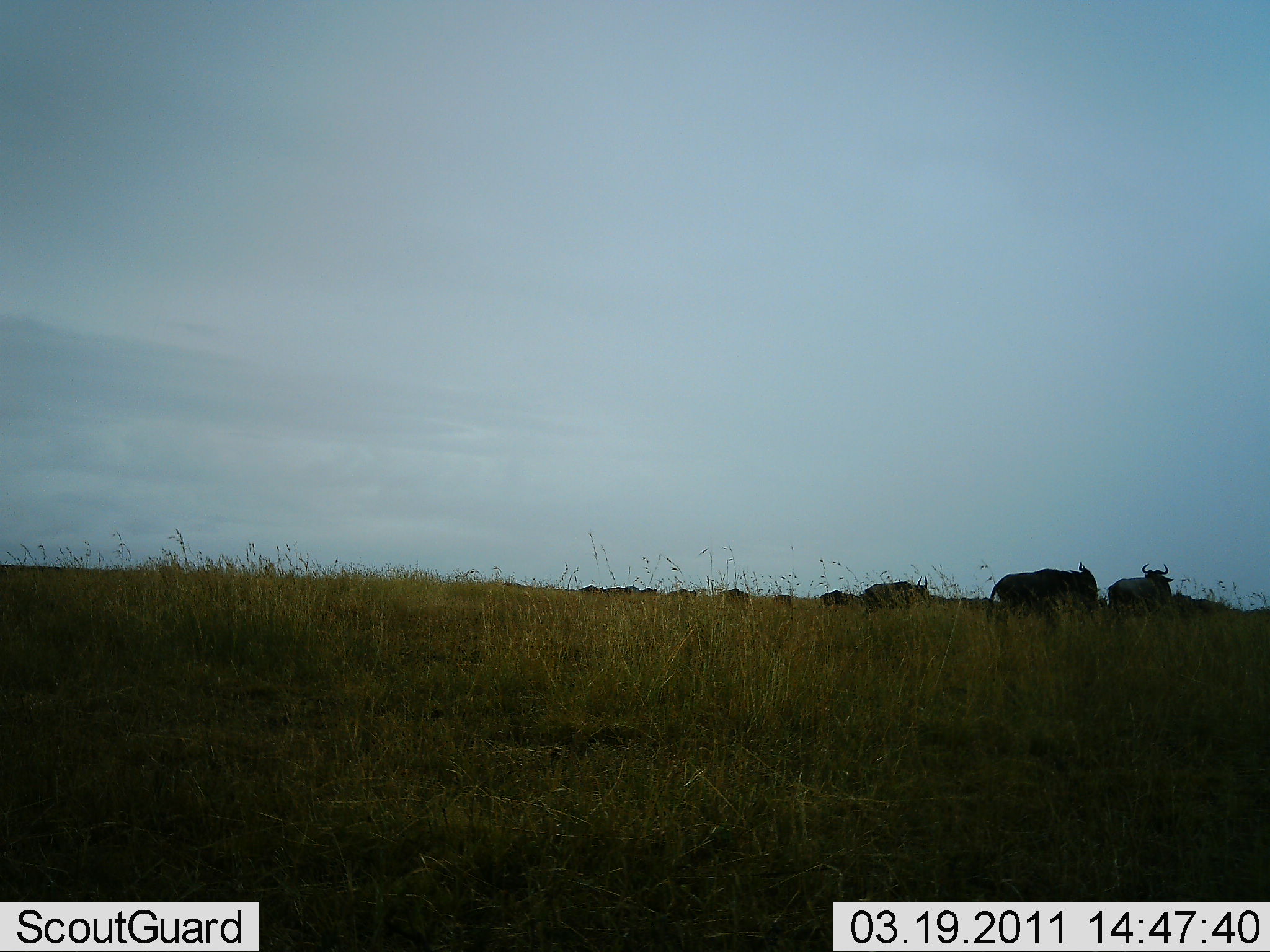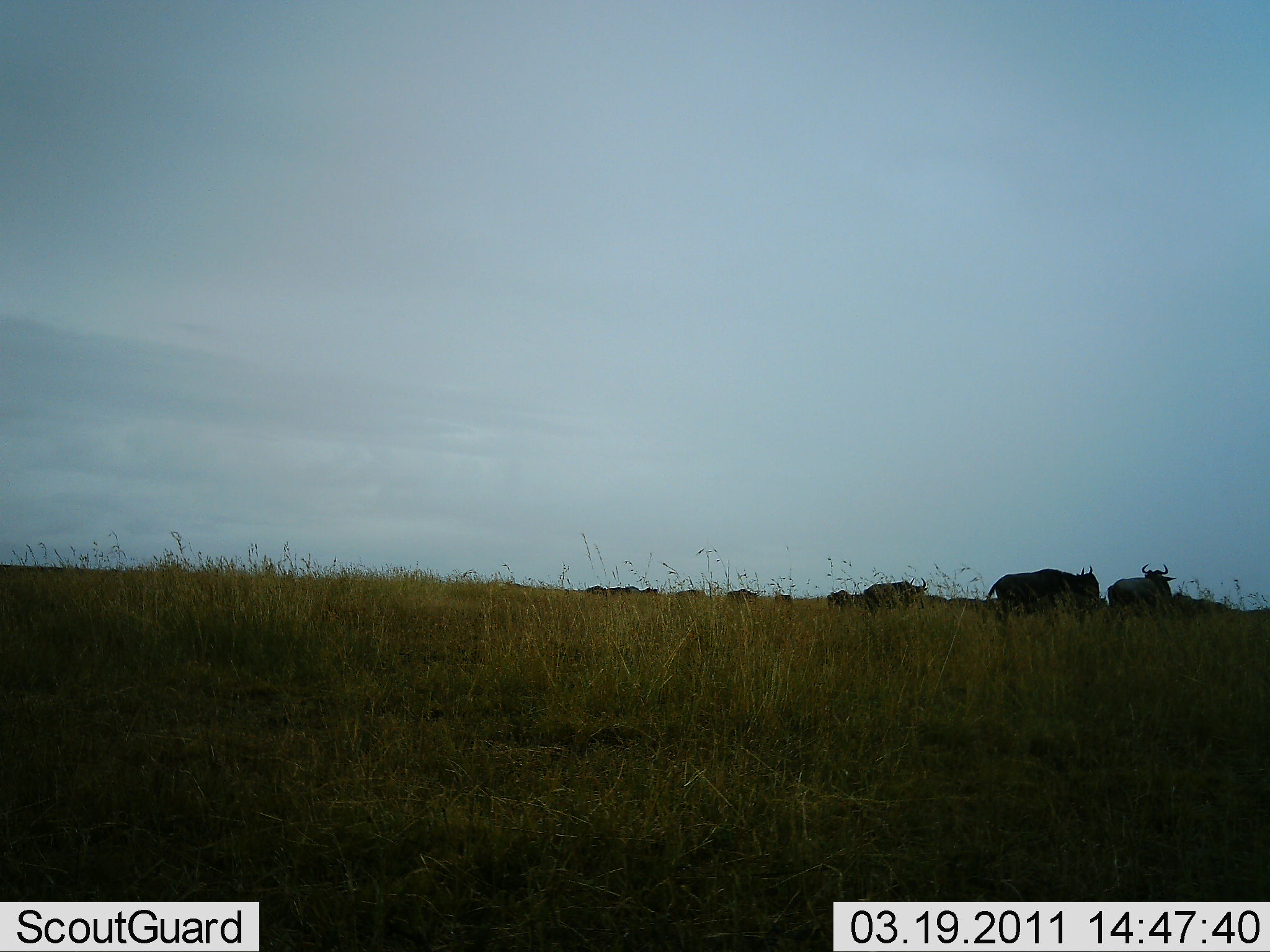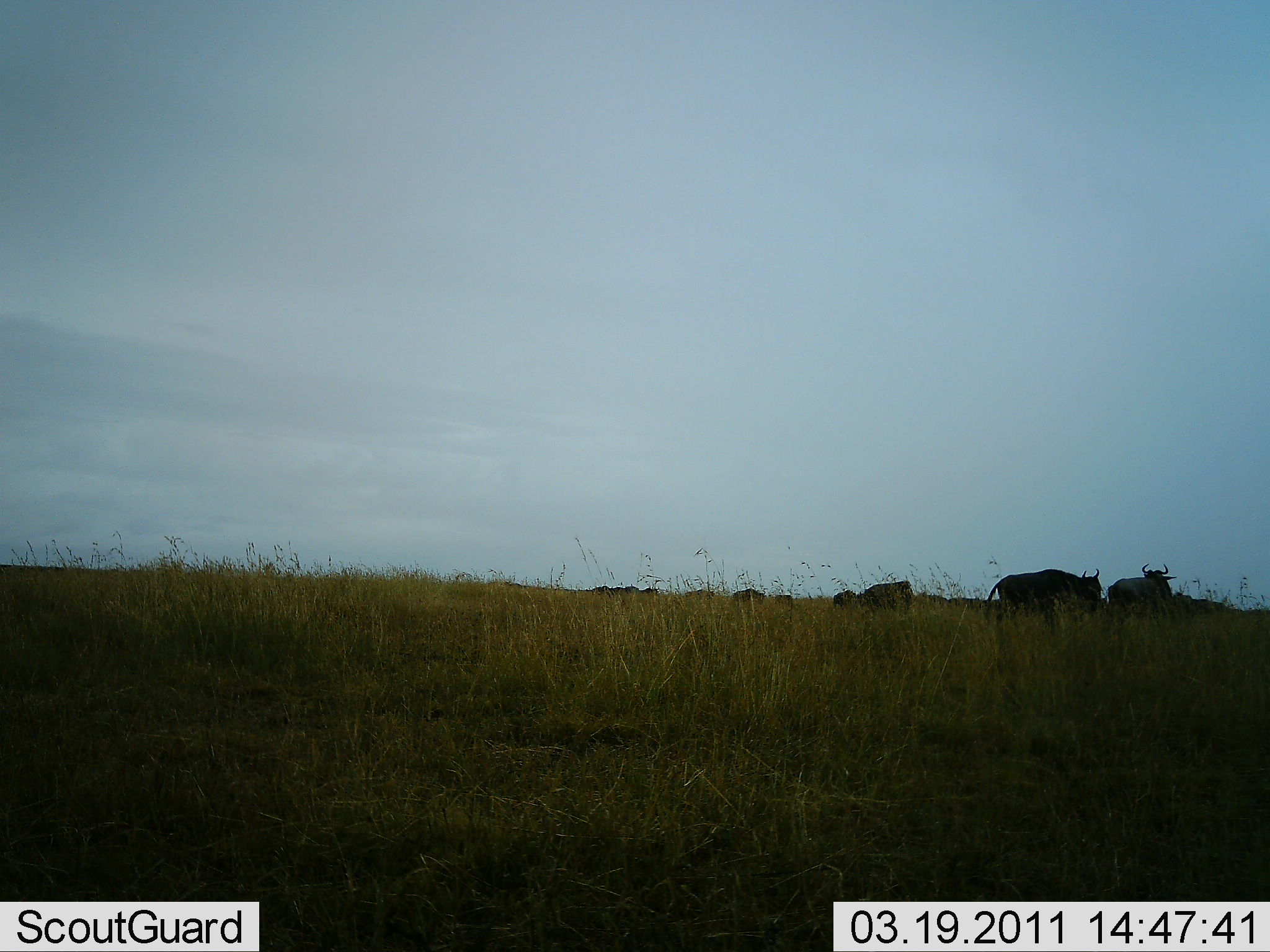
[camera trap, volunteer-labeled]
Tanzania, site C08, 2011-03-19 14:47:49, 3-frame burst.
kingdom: Animalia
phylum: Chordata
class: Mammalia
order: Artiodactyla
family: Bovidae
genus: Connochaetes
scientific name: Connochaetes taurinus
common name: blue wildebeest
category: wildebeest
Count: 11-50.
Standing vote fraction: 58%.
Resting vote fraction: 0%.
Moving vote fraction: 58%.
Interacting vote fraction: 0%.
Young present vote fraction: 0%.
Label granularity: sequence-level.